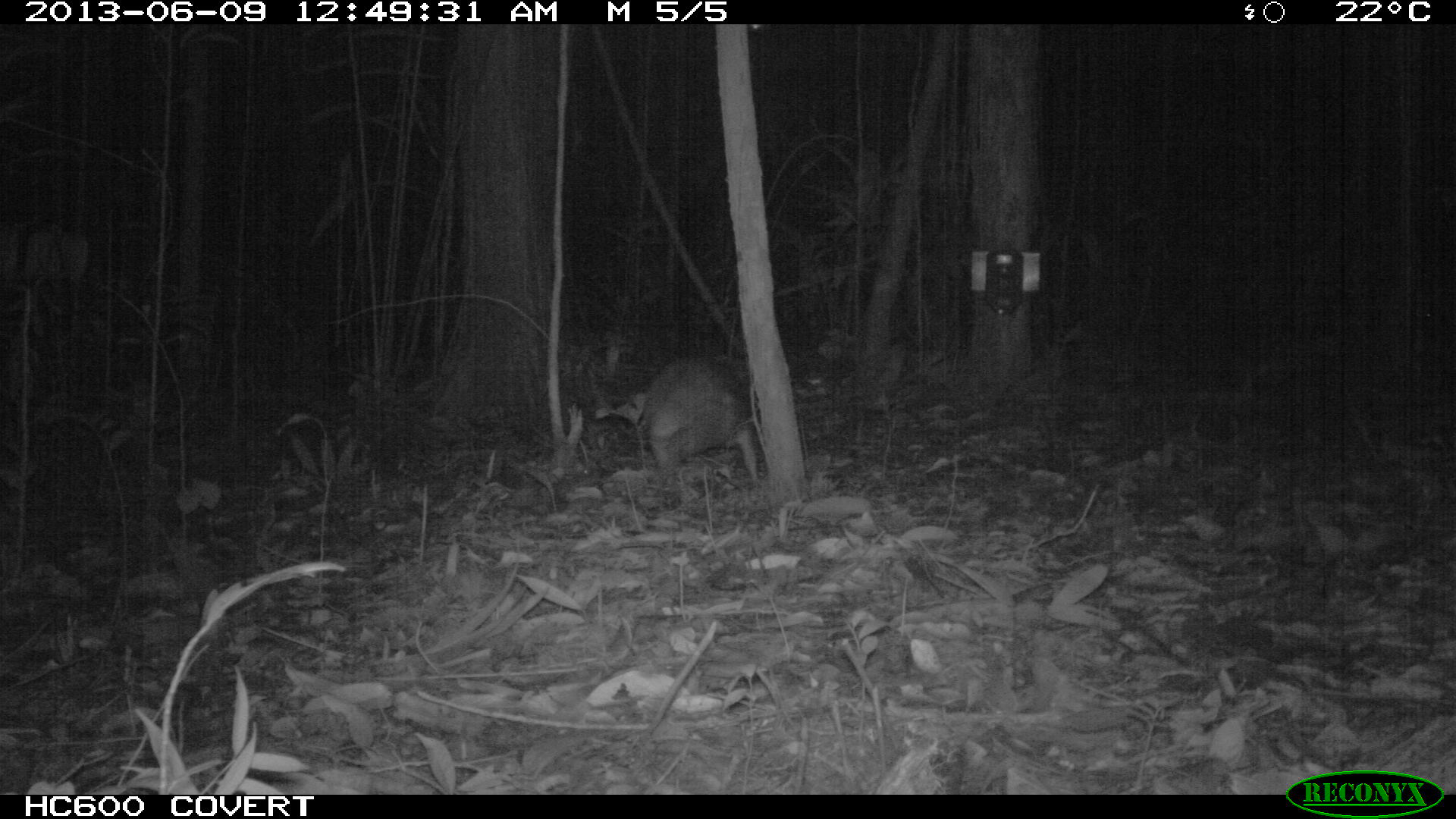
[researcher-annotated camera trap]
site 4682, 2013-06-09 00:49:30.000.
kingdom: Animalia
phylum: Chordata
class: Mammalia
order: Rodentia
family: Cuniculidae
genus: Cuniculus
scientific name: Cuniculus paca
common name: spotted paca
Cuniculus paca (spotted paca), count 1, age adult.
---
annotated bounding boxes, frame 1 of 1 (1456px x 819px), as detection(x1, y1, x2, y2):
cuniculus paca: detection(633, 354, 759, 502)